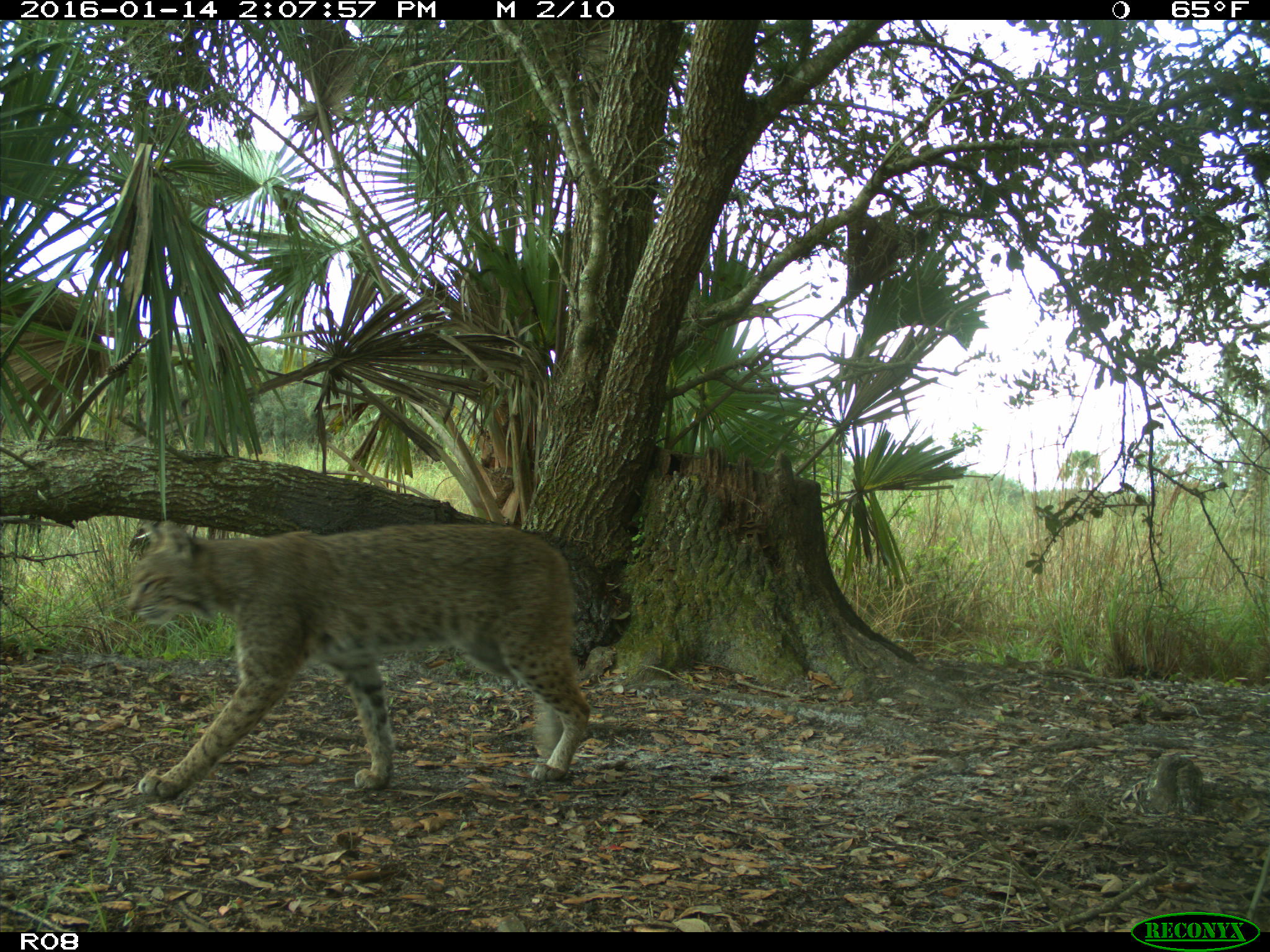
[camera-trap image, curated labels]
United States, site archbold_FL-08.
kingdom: Animalia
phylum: Chordata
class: Mammalia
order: Carnivora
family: Felidae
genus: Lynx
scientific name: Lynx rufus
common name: bobcat